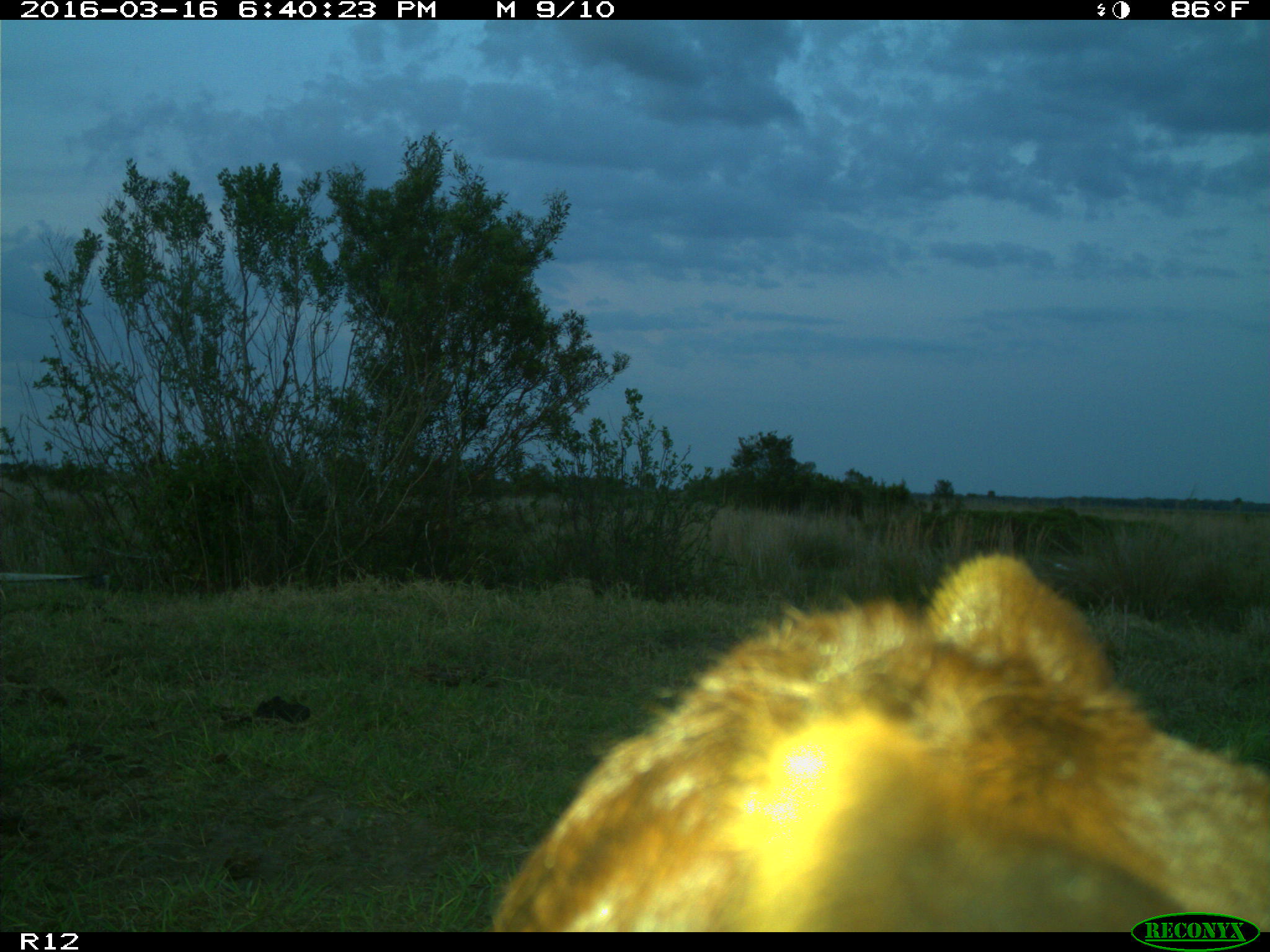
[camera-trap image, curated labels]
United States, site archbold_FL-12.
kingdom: Animalia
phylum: Chordata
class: Mammalia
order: Artiodactyla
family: Bovidae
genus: Bos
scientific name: Bos taurus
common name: domestic cow